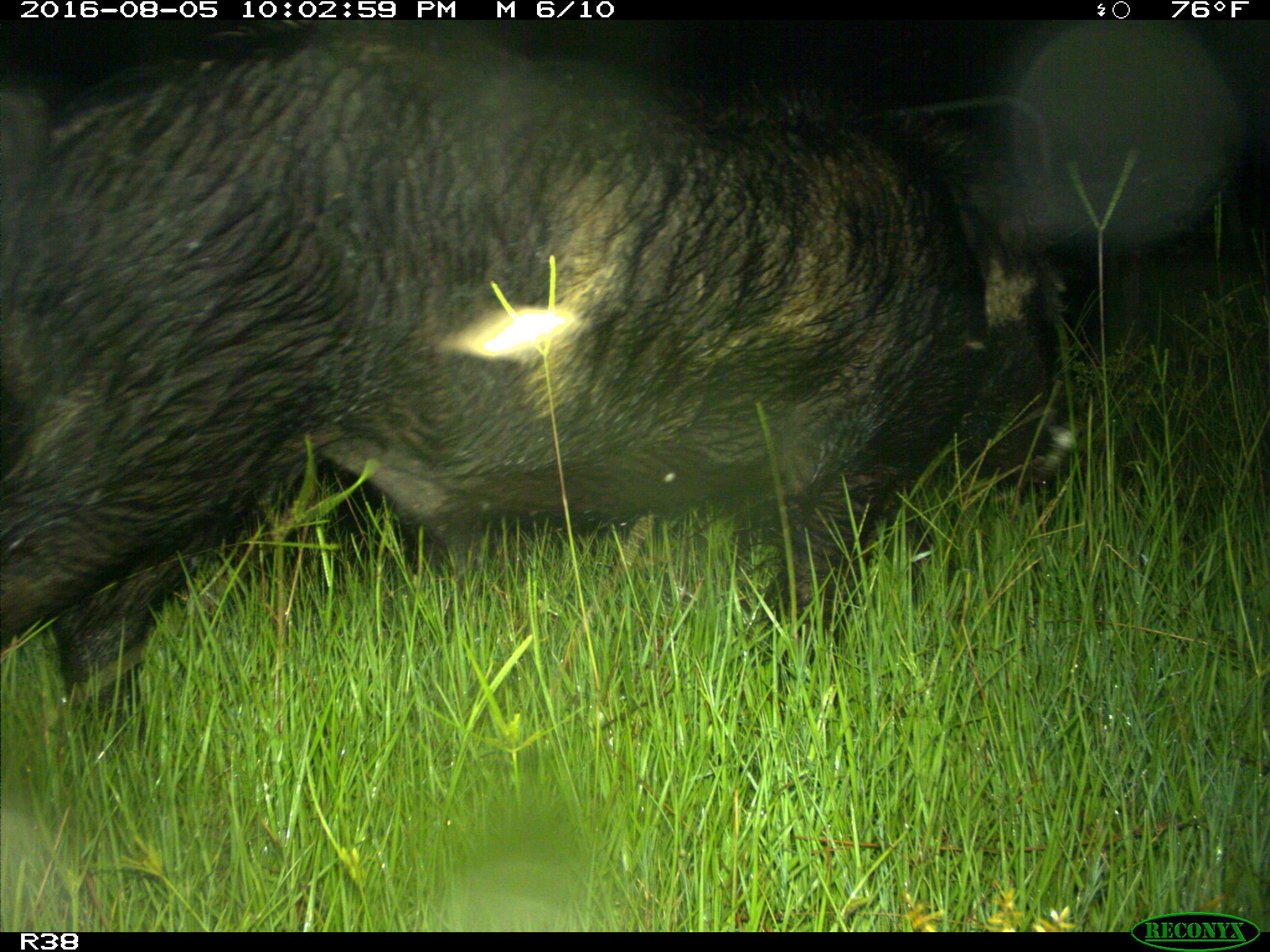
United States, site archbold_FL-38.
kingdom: Animalia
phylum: Chordata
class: Mammalia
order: Artiodactyla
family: Suidae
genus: Sus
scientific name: Sus scrofa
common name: wild boar